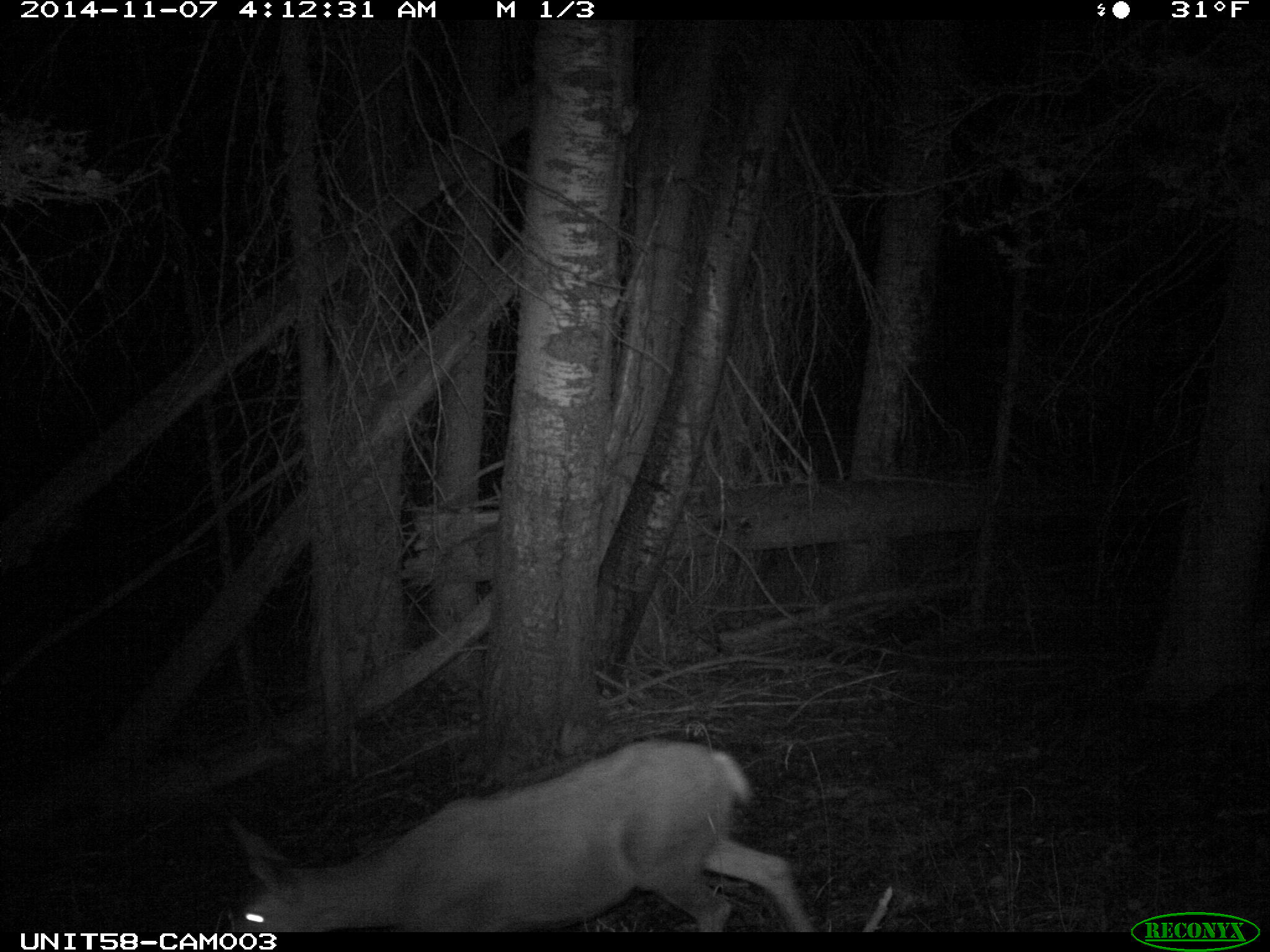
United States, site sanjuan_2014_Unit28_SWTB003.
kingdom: Animalia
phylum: Chordata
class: Mammalia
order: Artiodactyla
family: Cervidae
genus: Odocoileus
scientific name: Odocoileus hemionus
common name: mule deer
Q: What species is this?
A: Odocoileus hemionus (mule deer).